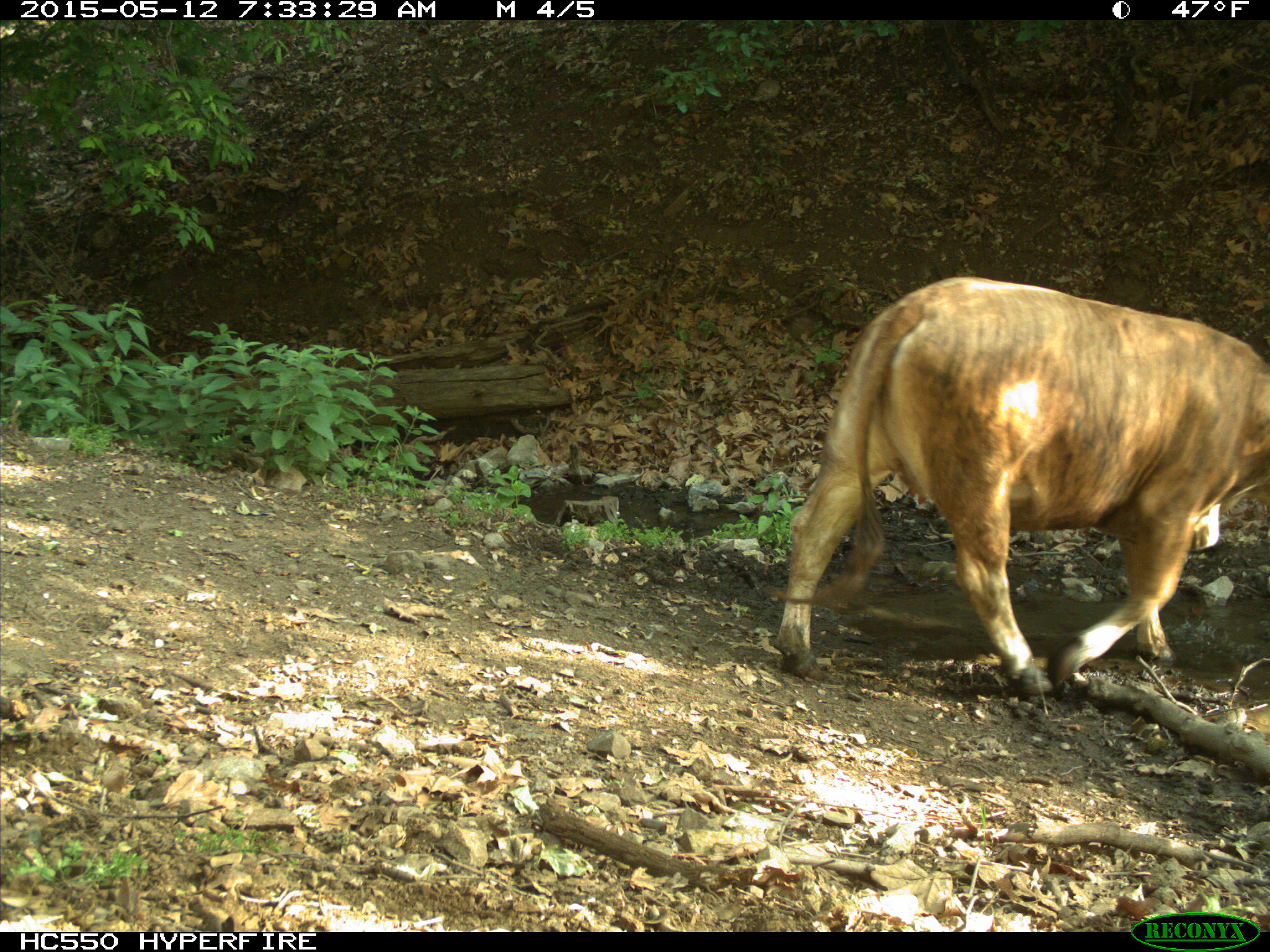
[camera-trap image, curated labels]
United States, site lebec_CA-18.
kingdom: Animalia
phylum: Chordata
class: Mammalia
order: Artiodactyla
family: Bovidae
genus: Bos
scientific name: Bos taurus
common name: domestic cow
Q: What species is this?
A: Bos taurus (domestic cow).